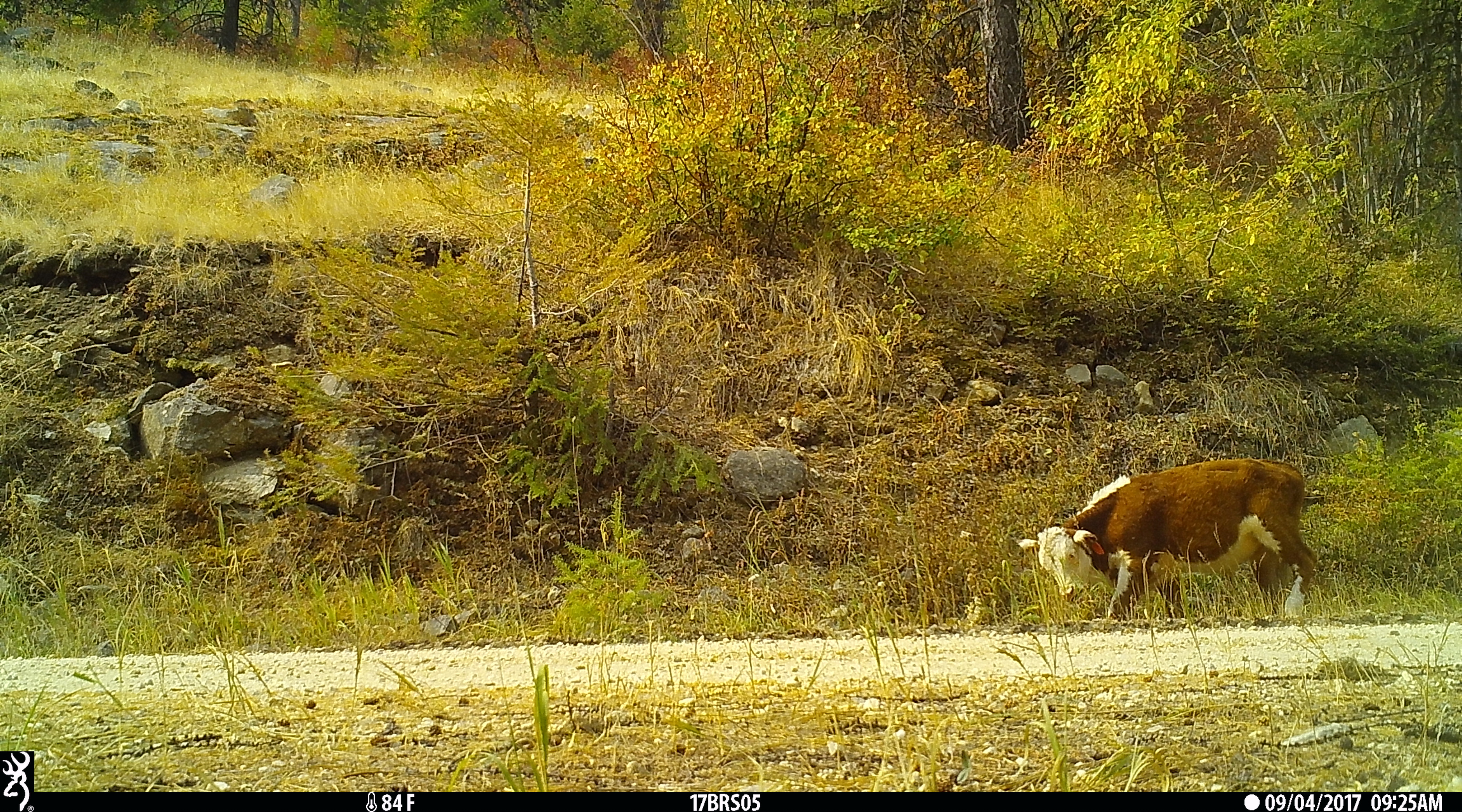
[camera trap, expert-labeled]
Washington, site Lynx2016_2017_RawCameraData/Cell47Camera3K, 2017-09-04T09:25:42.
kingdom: Animalia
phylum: Chordata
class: Mammalia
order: Artiodactyla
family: Bovidae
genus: Bos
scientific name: Bos taurus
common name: domestic cattle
Domestic cattle (Bos taurus). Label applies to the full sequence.